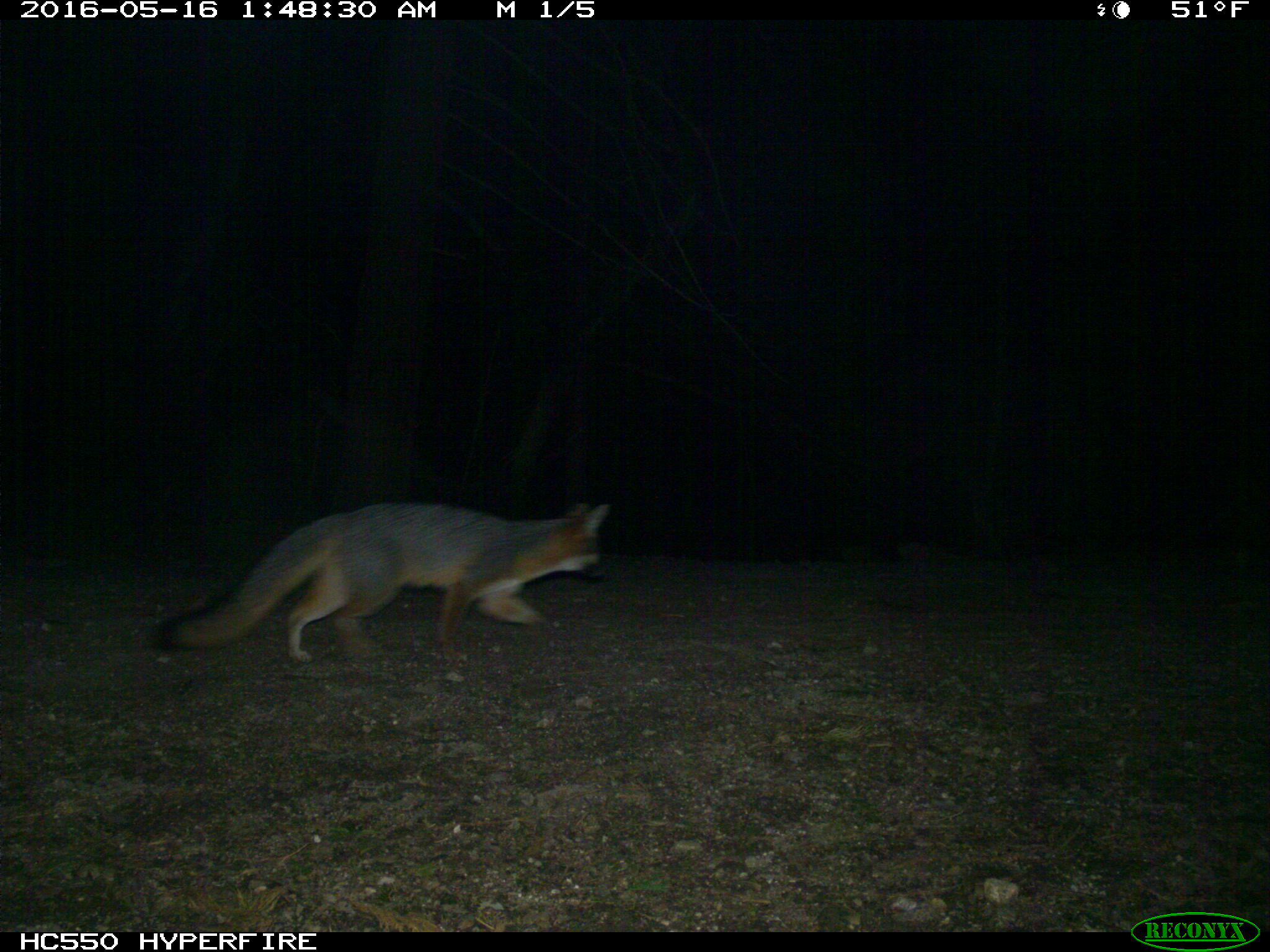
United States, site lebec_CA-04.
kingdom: Animalia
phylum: Chordata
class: Mammalia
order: Carnivora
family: Canidae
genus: Urocyon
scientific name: Urocyon cinereoargenteus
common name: gray fox